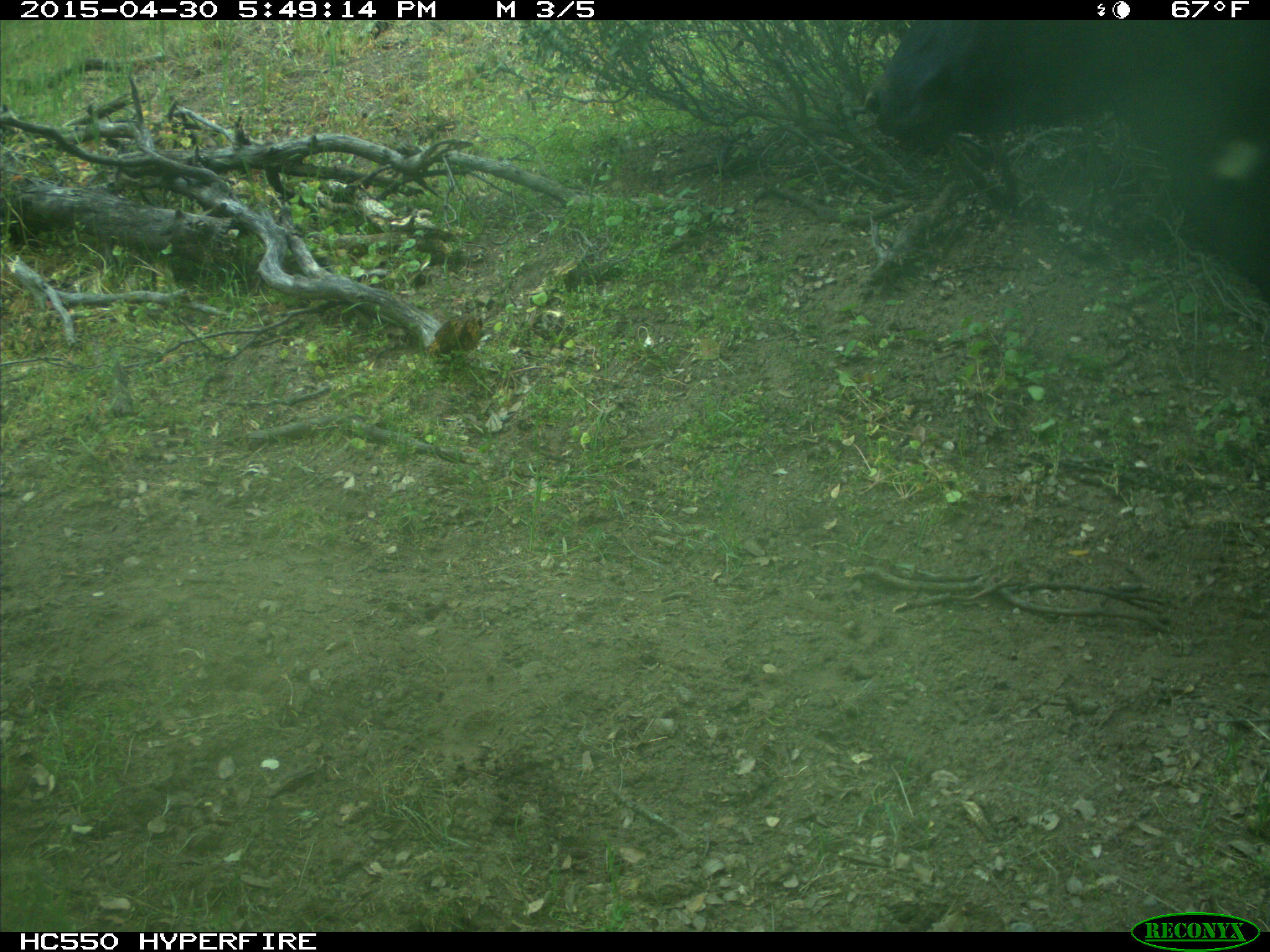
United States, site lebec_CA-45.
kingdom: Animalia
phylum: Chordata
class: Mammalia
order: Artiodactyla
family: Bovidae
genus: Bos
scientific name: Bos taurus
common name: domestic cow